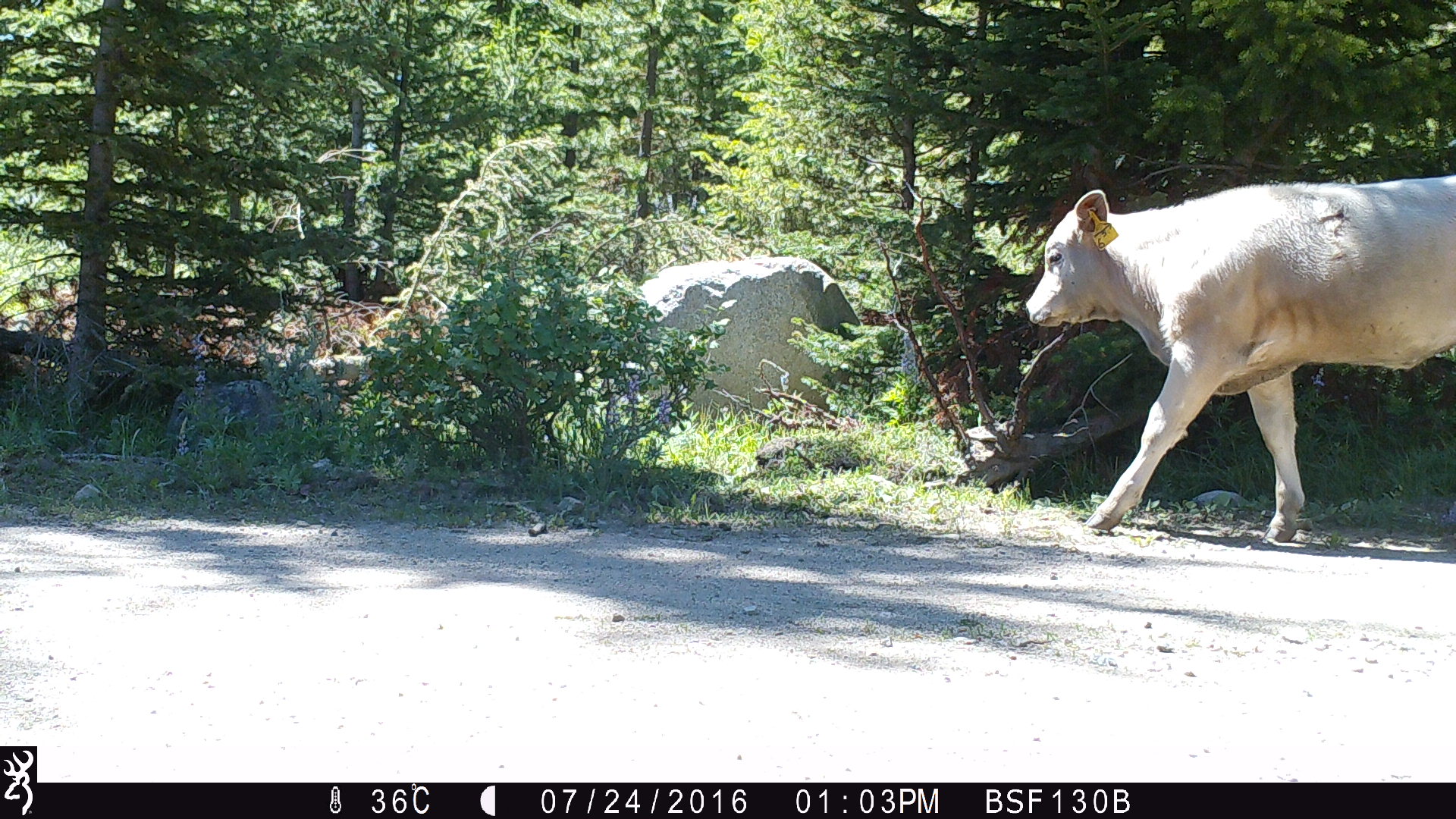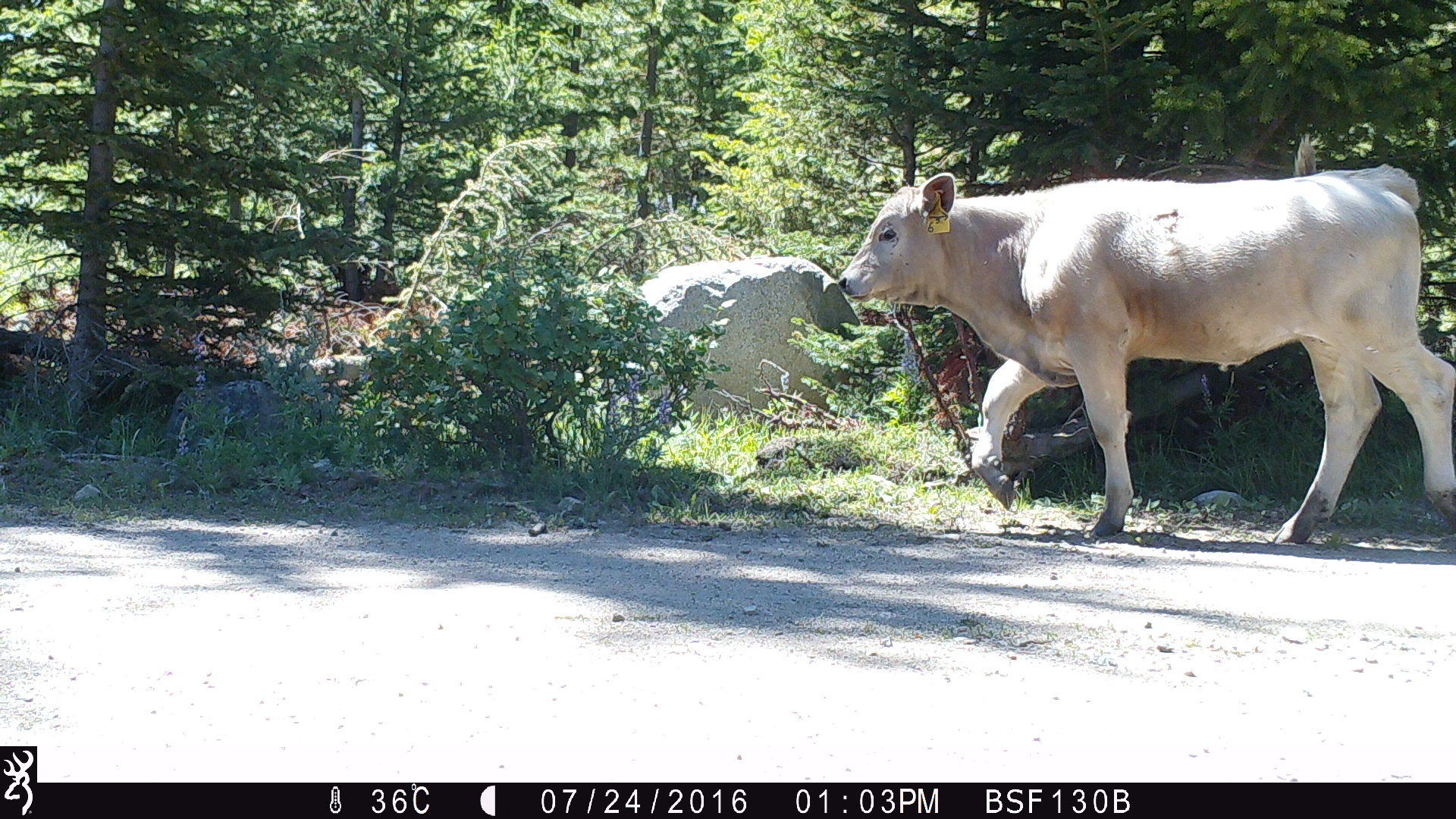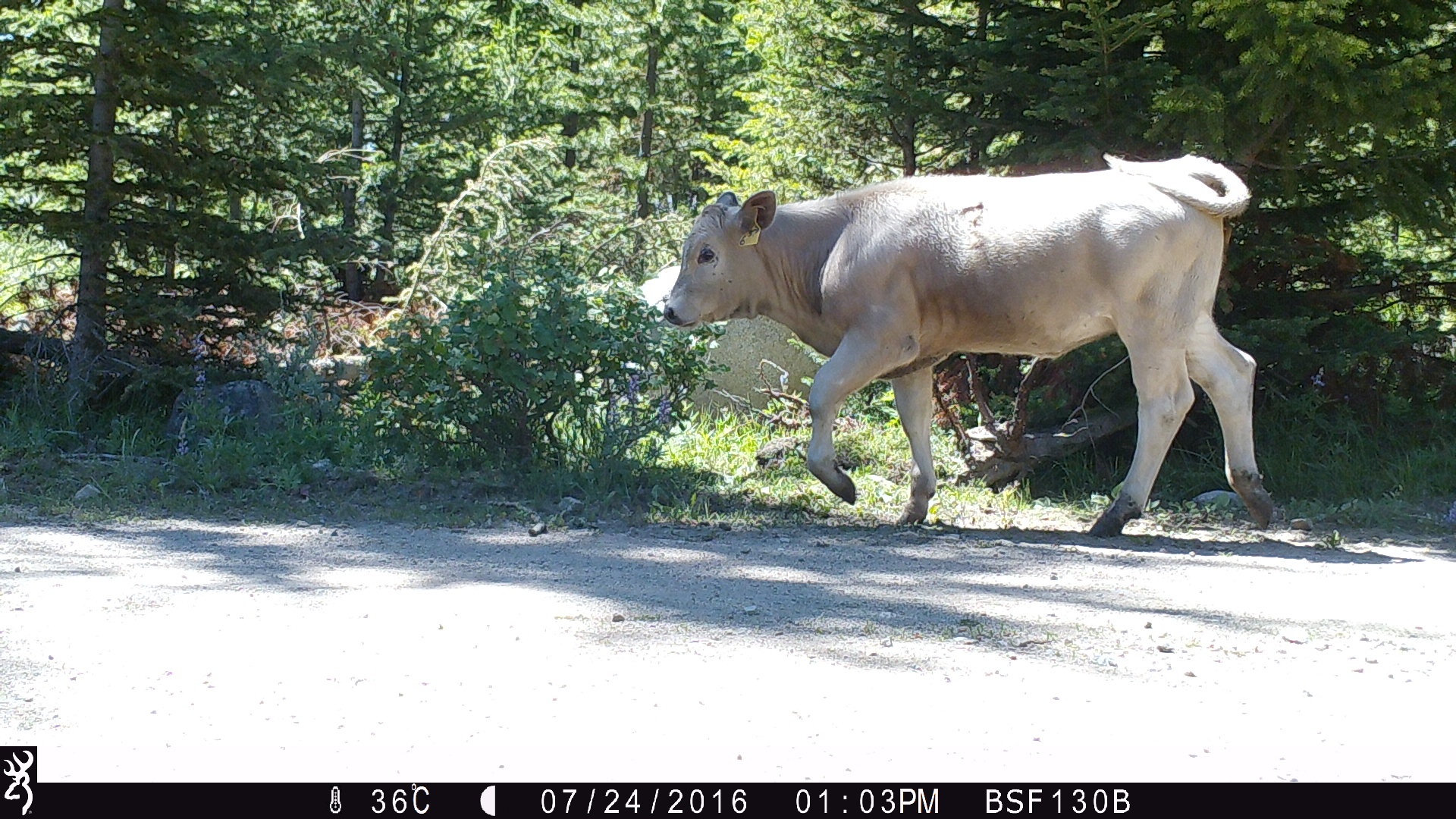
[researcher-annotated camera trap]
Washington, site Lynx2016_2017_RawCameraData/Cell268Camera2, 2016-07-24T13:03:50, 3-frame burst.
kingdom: Animalia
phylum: Chordata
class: Mammalia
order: Artiodactyla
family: Bovidae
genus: Bos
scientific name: Bos taurus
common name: domestic cattle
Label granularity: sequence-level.